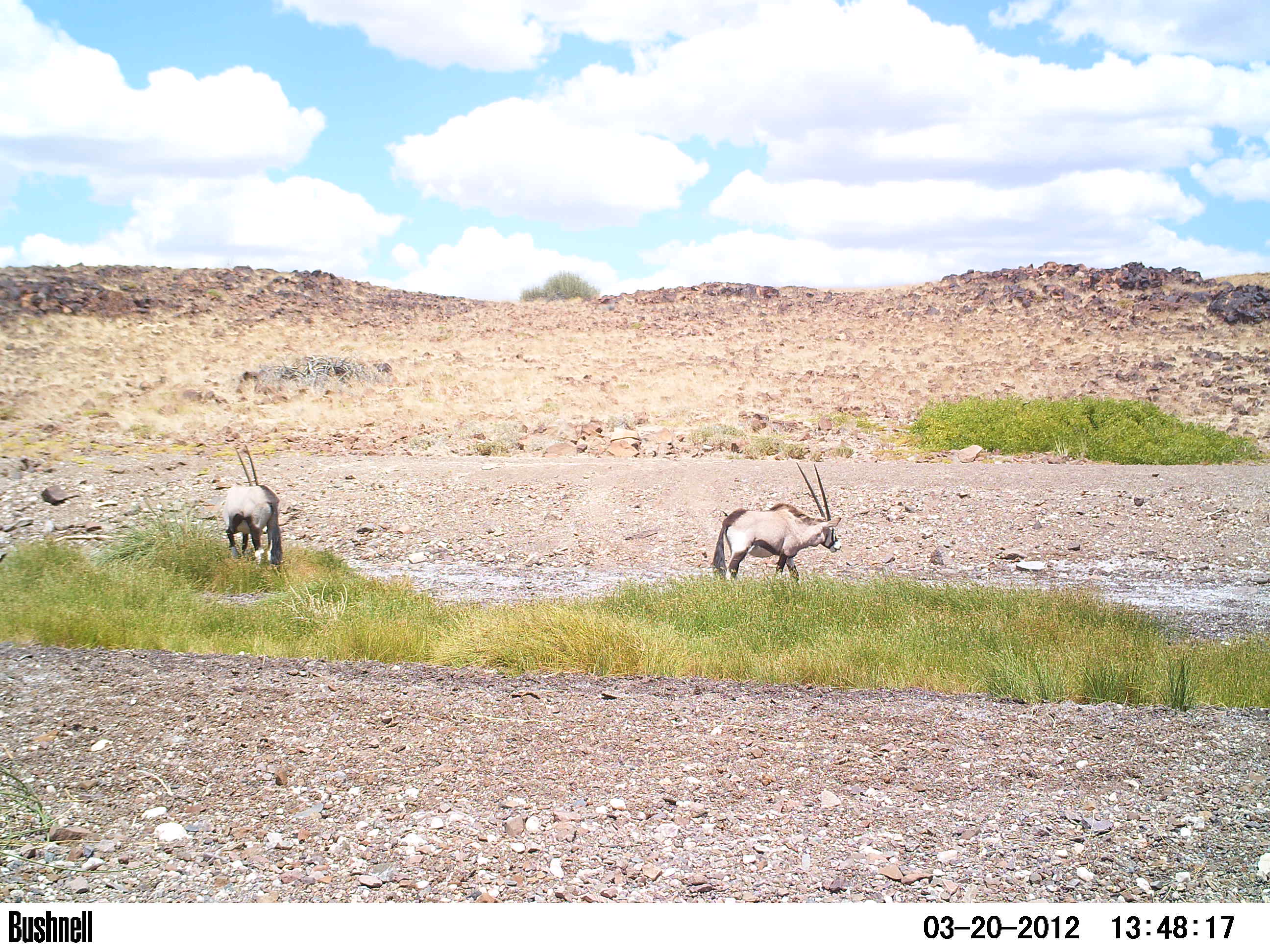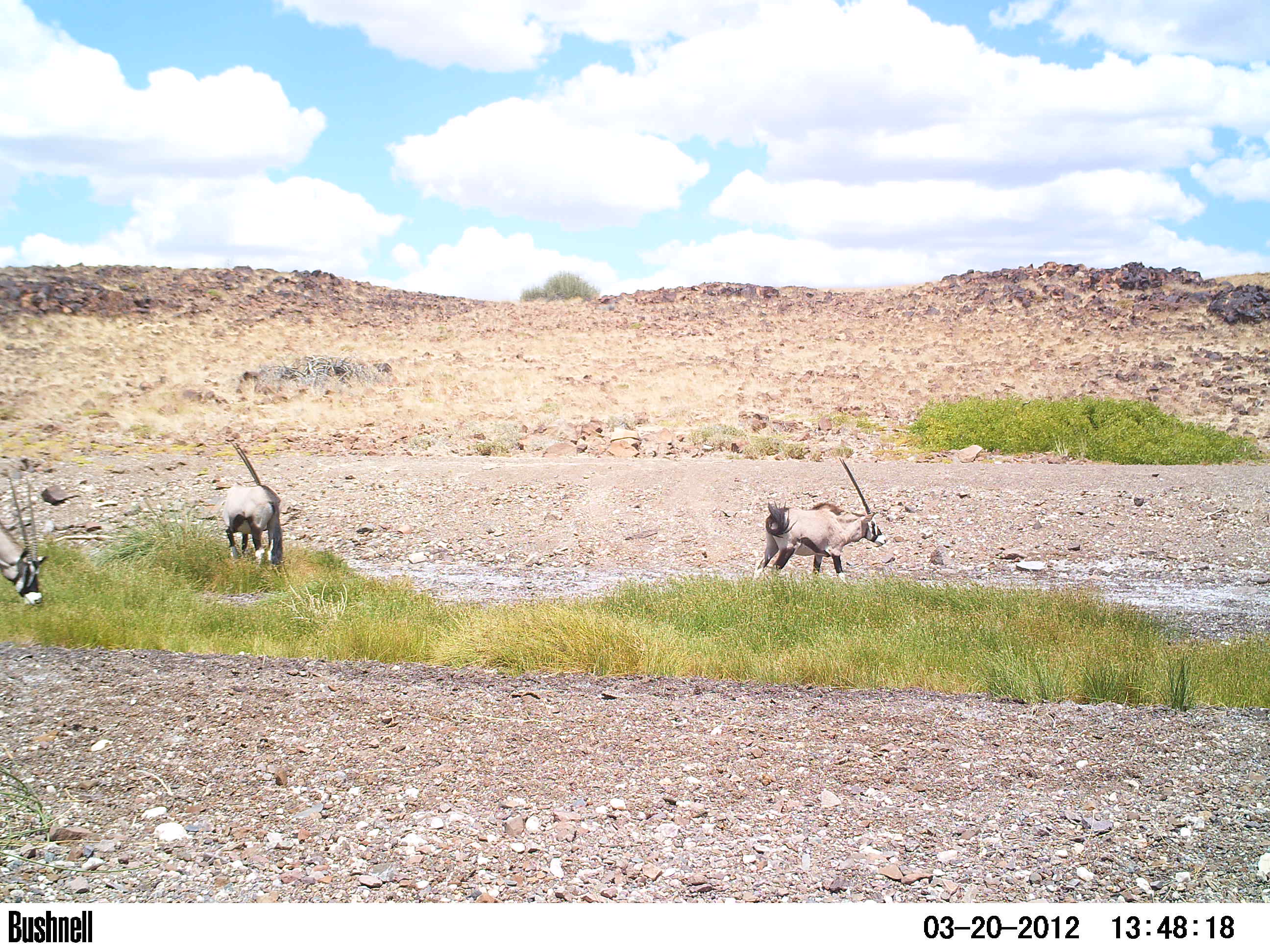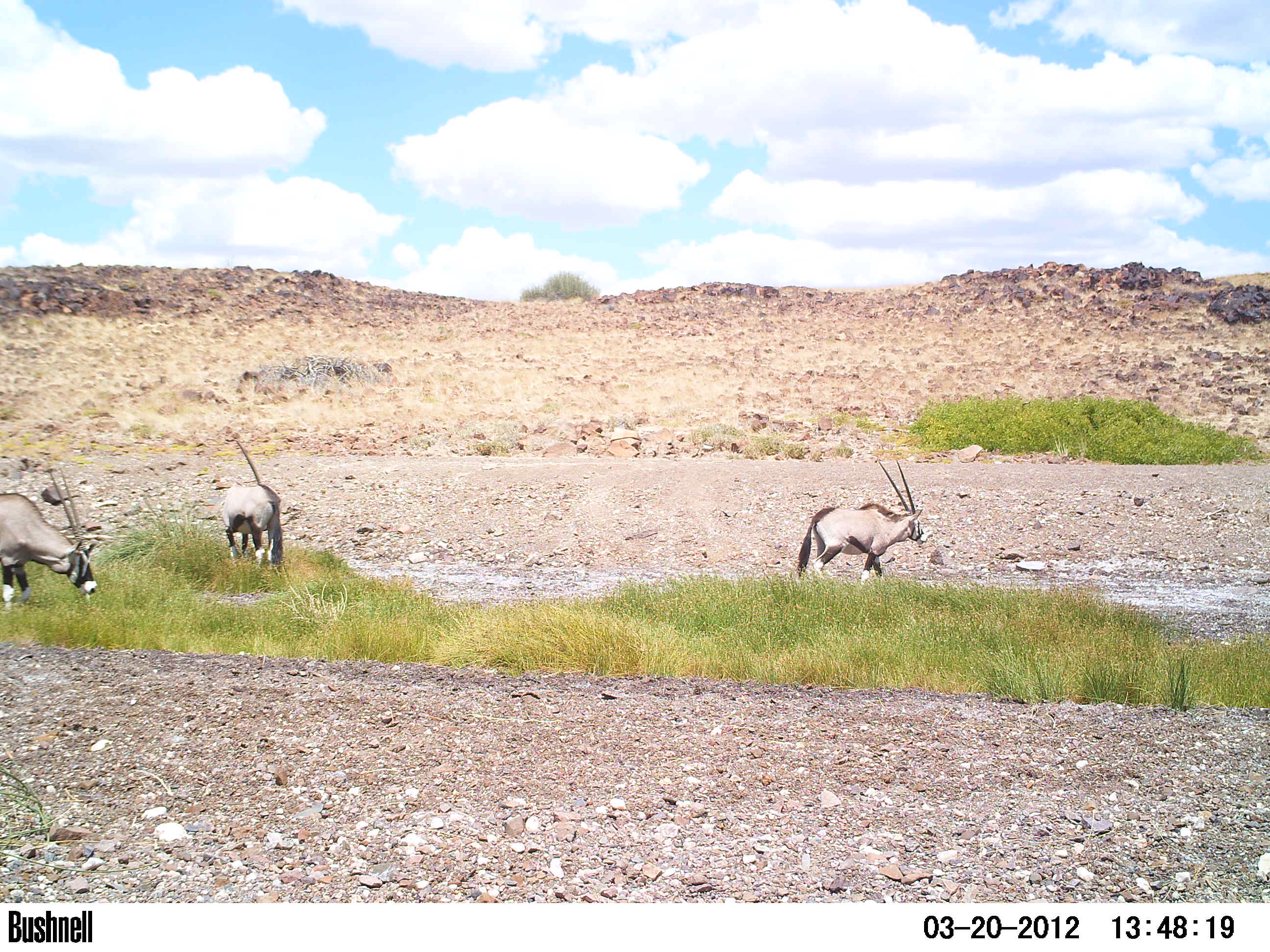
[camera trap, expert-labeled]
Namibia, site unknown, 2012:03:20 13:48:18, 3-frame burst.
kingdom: Animalia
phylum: Chordata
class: Mammalia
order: Artiodactyla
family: Bovidae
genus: Oryx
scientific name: Oryx gazella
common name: gemsbok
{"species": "Oryx gazella (gemsbok)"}